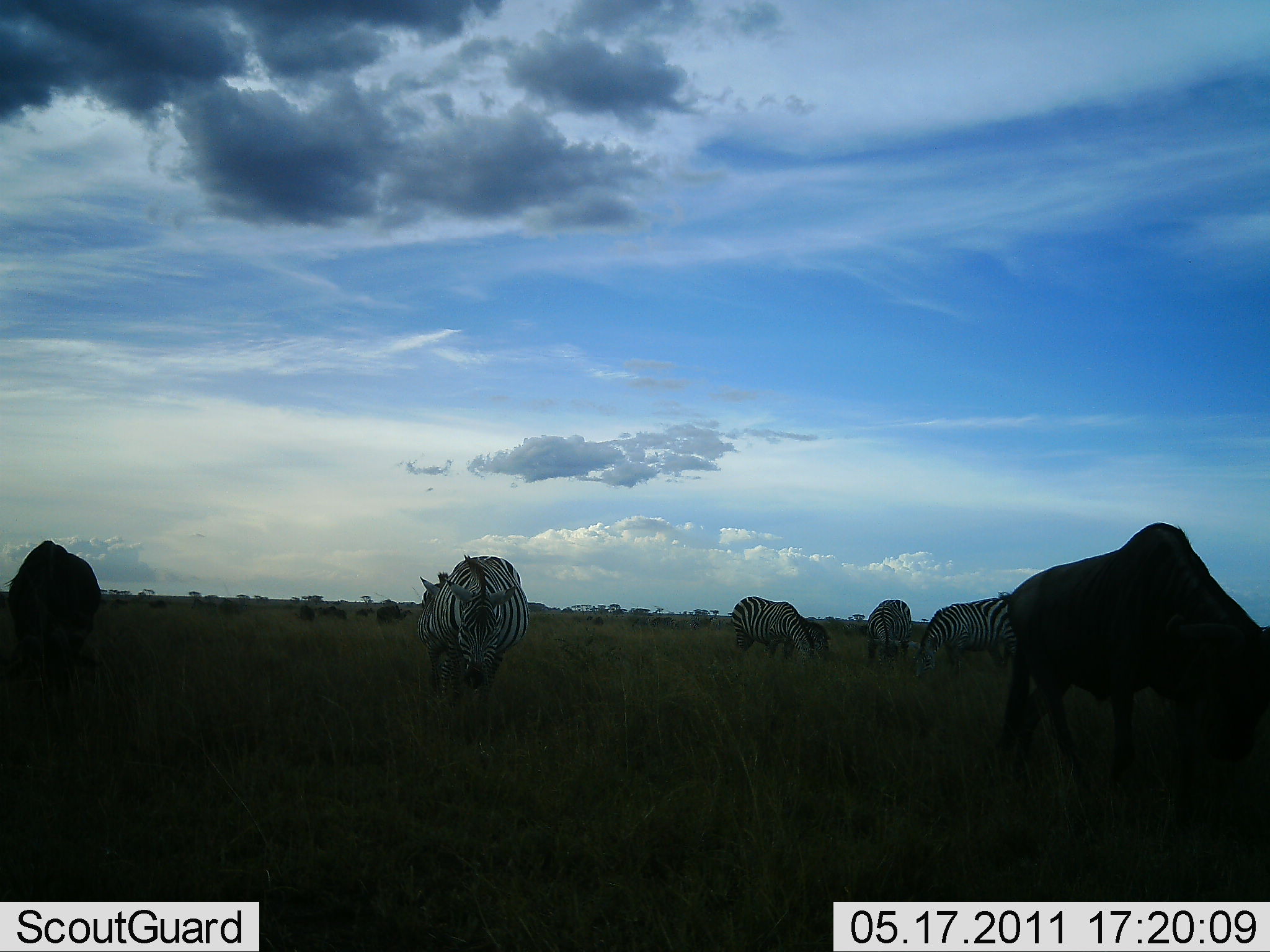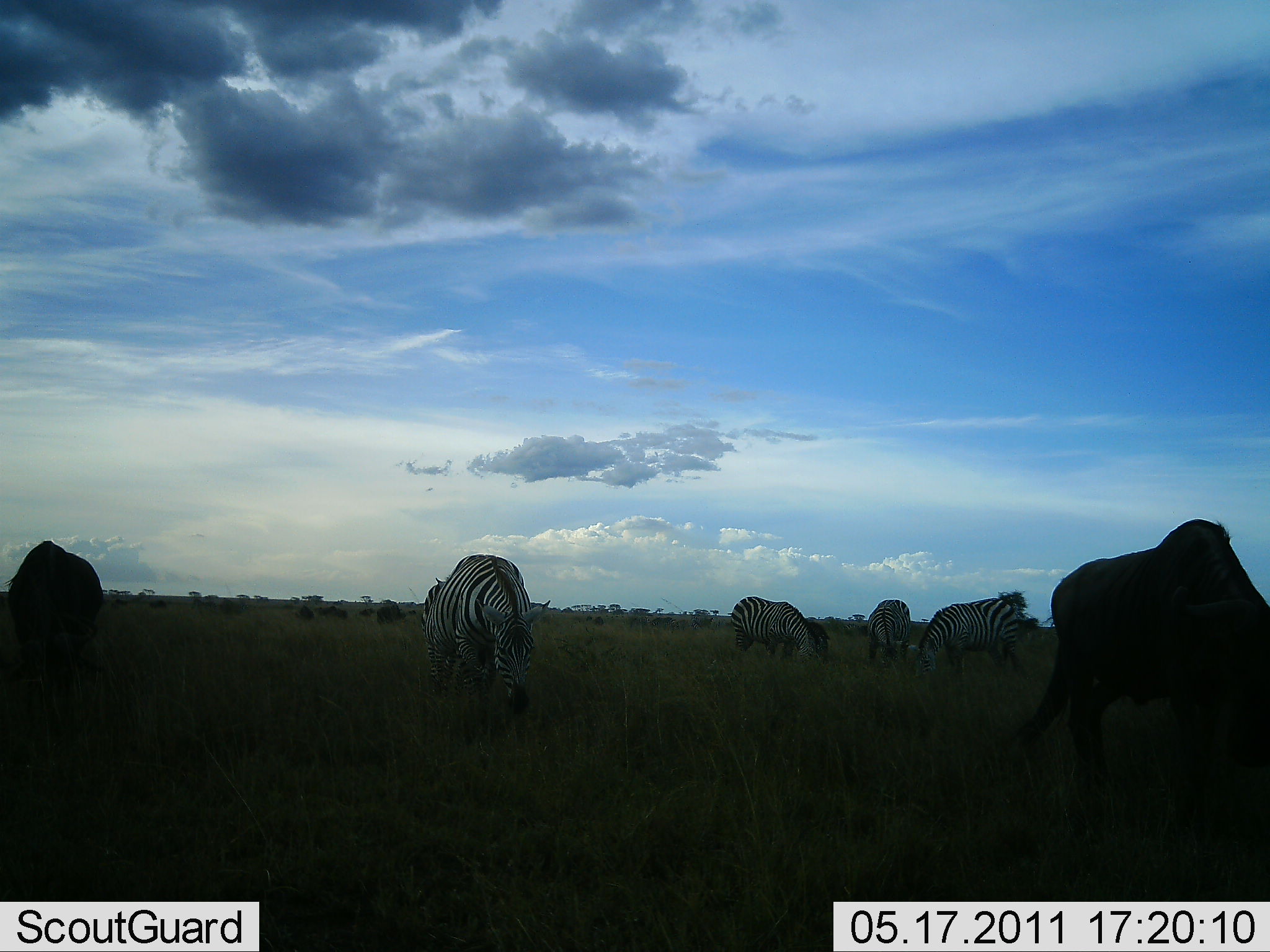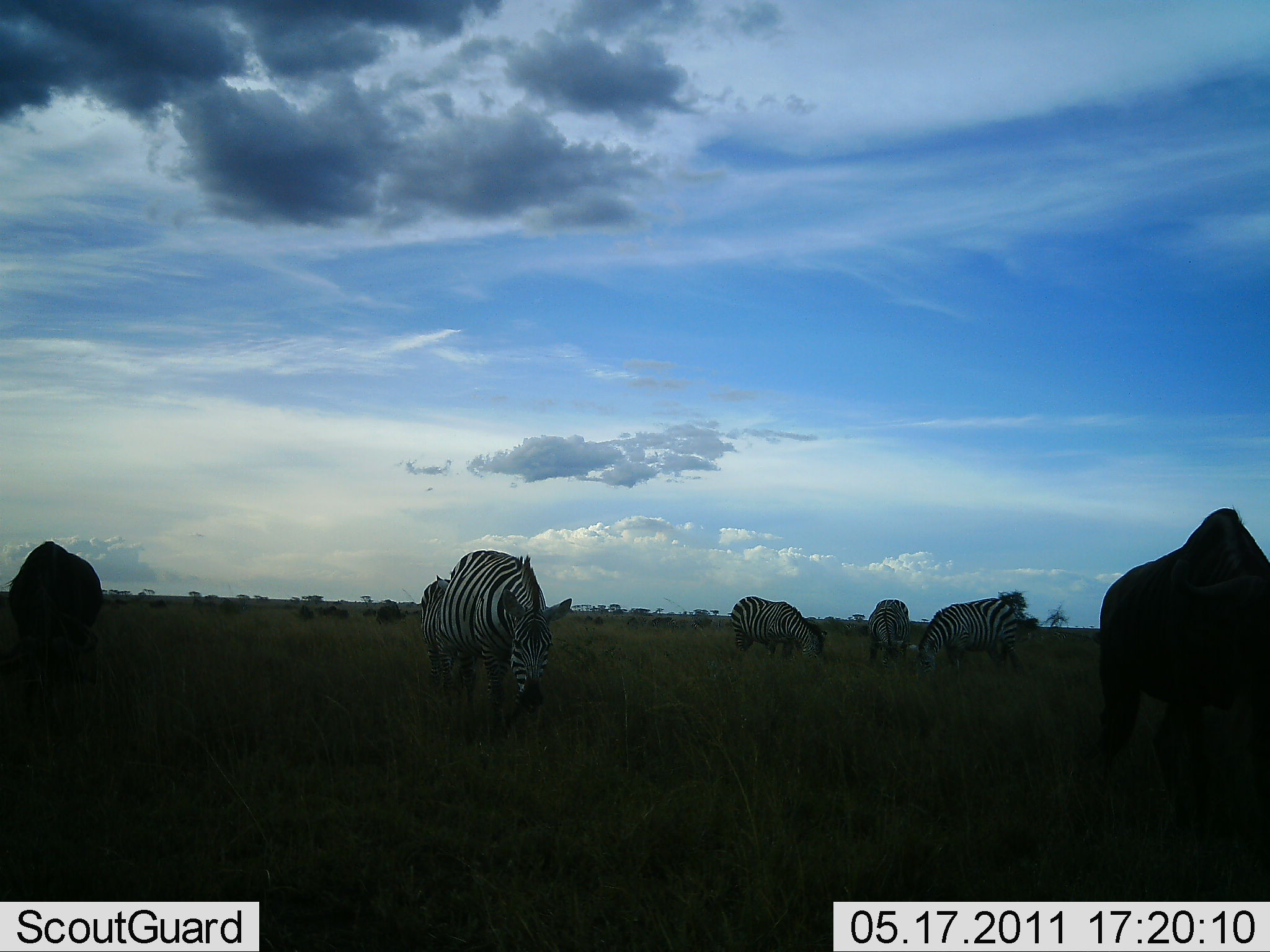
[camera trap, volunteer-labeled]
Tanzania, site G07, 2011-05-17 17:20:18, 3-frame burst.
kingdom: Animalia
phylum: Chordata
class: Mammalia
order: Artiodactyla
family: Bovidae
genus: Connochaetes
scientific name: Connochaetes taurinus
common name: blue wildebeest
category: wildebeest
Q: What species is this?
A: Wildebeest (blue wildebeest) (Connochaetes taurinus).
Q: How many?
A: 2.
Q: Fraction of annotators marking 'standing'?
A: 27%.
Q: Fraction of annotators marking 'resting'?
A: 9%.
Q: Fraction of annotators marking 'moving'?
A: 18%.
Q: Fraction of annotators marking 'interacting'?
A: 0%.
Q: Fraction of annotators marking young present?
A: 0%.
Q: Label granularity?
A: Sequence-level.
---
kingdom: Animalia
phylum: Chordata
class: Mammalia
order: Perissodactyla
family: Equidae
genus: Equus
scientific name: Equus quagga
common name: plains zebra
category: zebra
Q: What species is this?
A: Zebra (plains zebra) (Equus quagga).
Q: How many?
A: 5.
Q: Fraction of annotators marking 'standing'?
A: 33%.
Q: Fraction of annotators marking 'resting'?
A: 0%.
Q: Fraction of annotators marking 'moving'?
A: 7%.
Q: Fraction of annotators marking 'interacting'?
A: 0%.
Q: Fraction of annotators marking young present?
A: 0%.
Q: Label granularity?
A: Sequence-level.